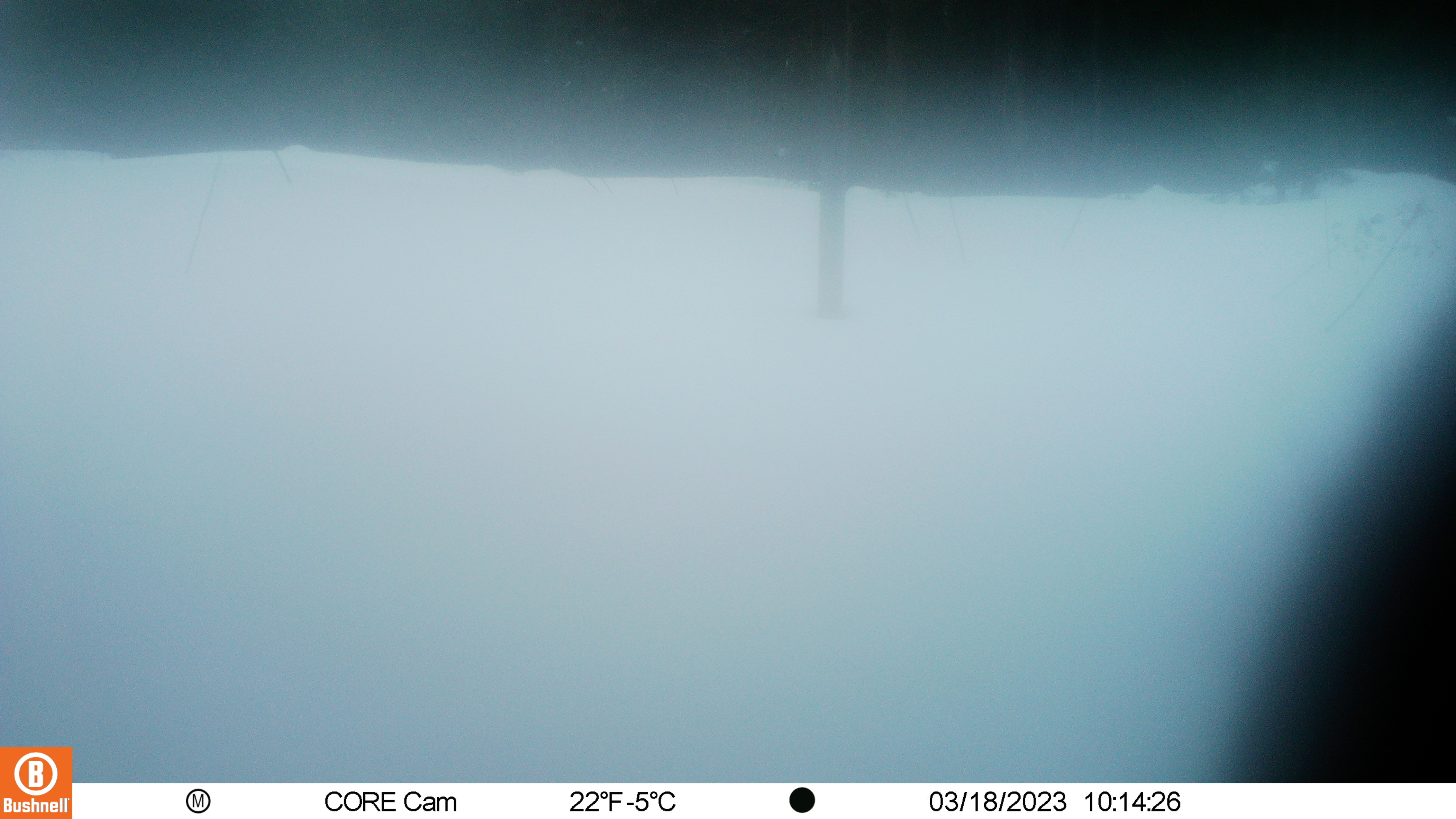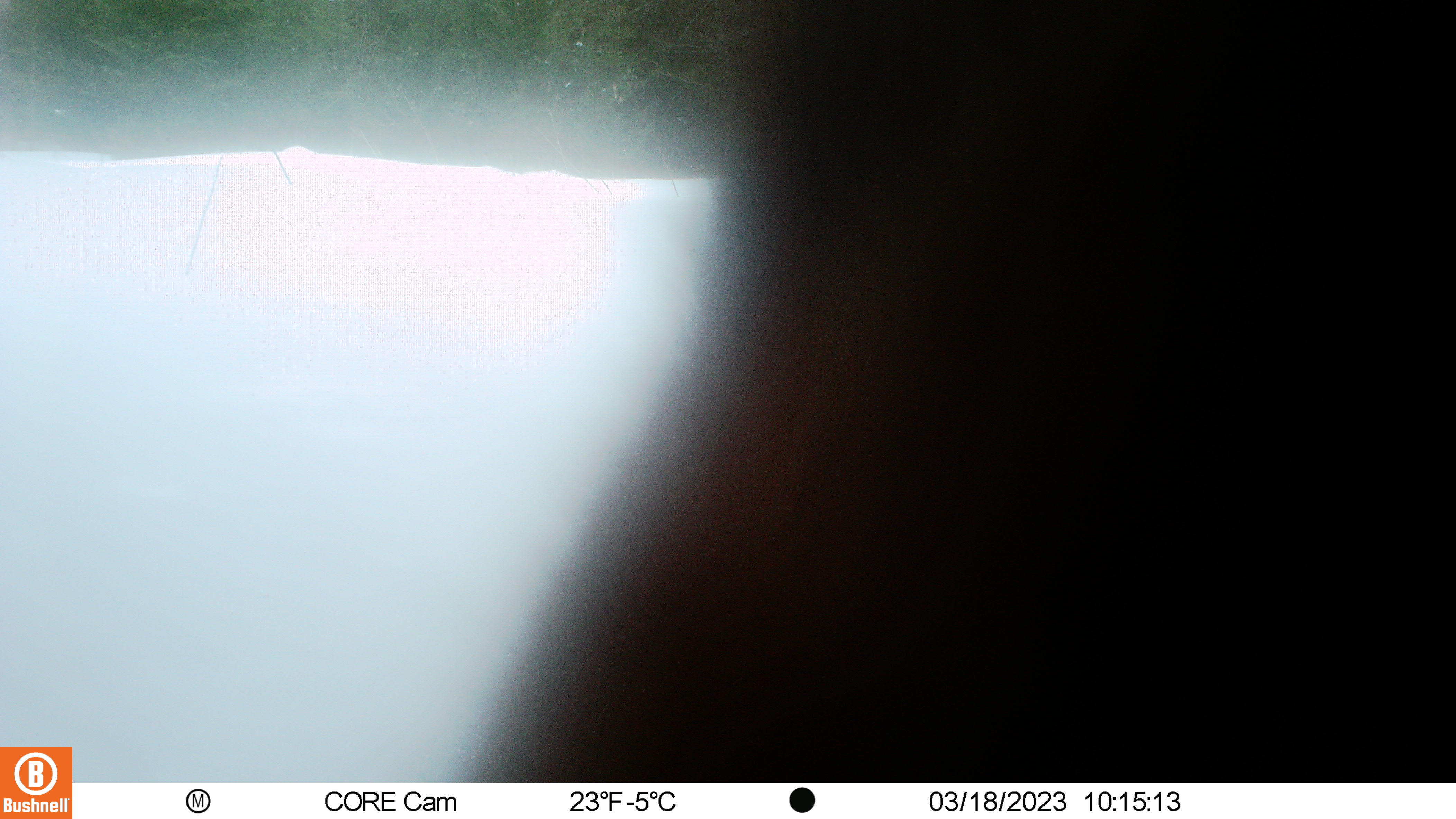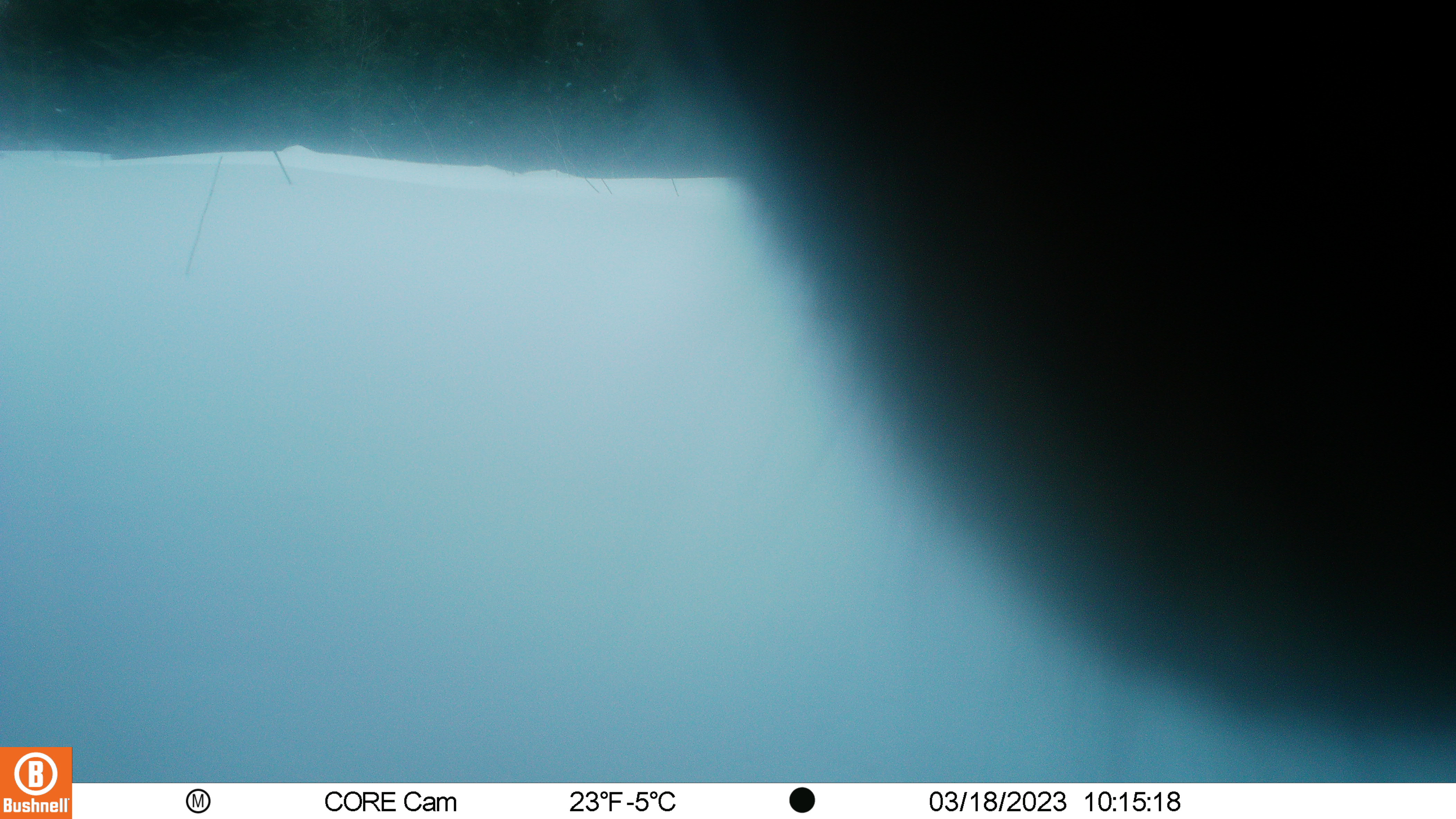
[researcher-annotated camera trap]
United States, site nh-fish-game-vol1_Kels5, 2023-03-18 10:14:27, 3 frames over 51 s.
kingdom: Animalia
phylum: Chordata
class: Mammalia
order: Artiodactyla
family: Cervidae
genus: Alces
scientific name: Alces alces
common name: moose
Moose (Alces alces).